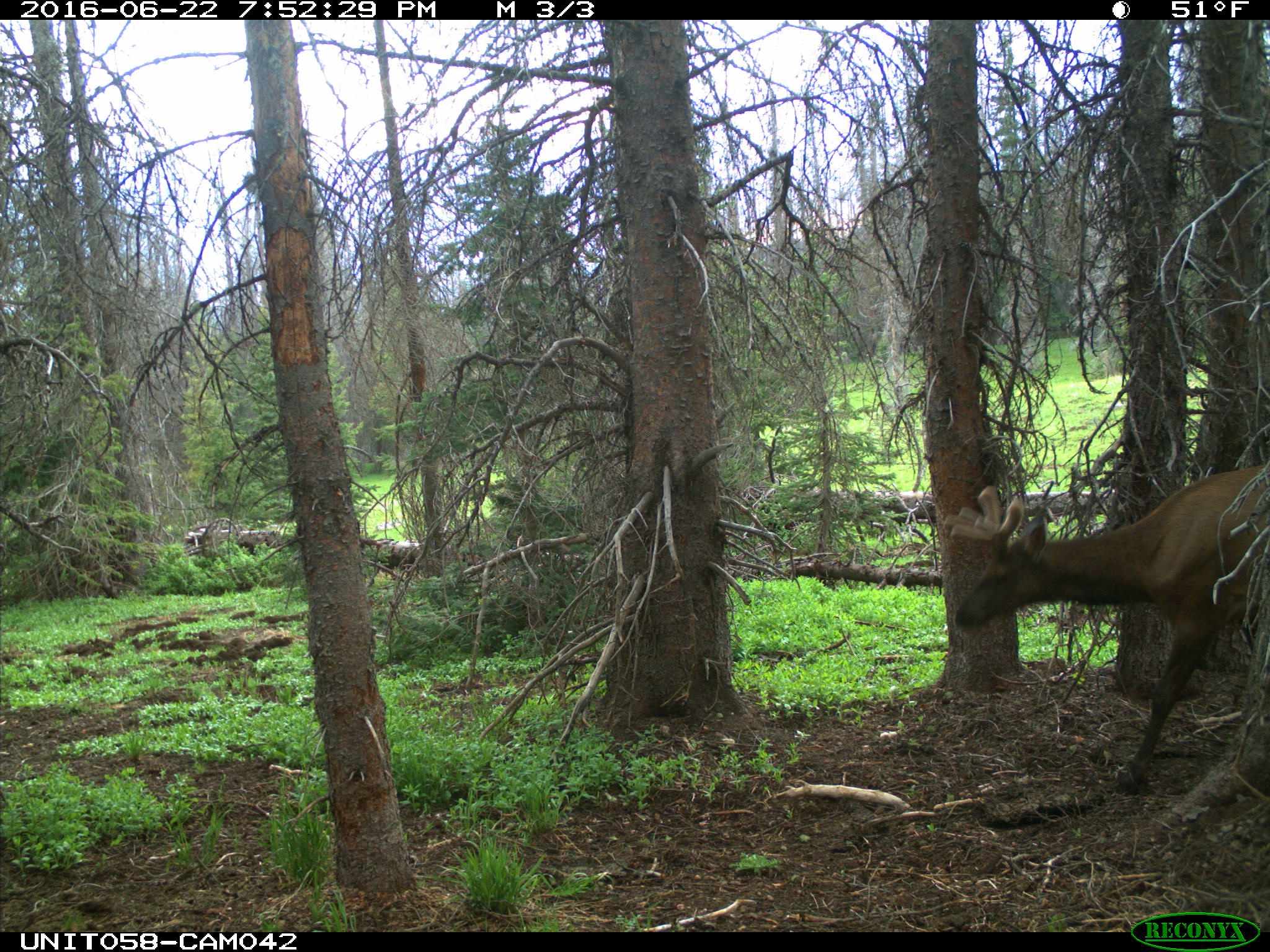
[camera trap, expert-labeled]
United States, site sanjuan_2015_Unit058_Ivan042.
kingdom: Animalia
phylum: Chordata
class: Mammalia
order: Artiodactyla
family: Cervidae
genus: Cervus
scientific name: Cervus elaphus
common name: red deer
Cervus elaphus (red deer).